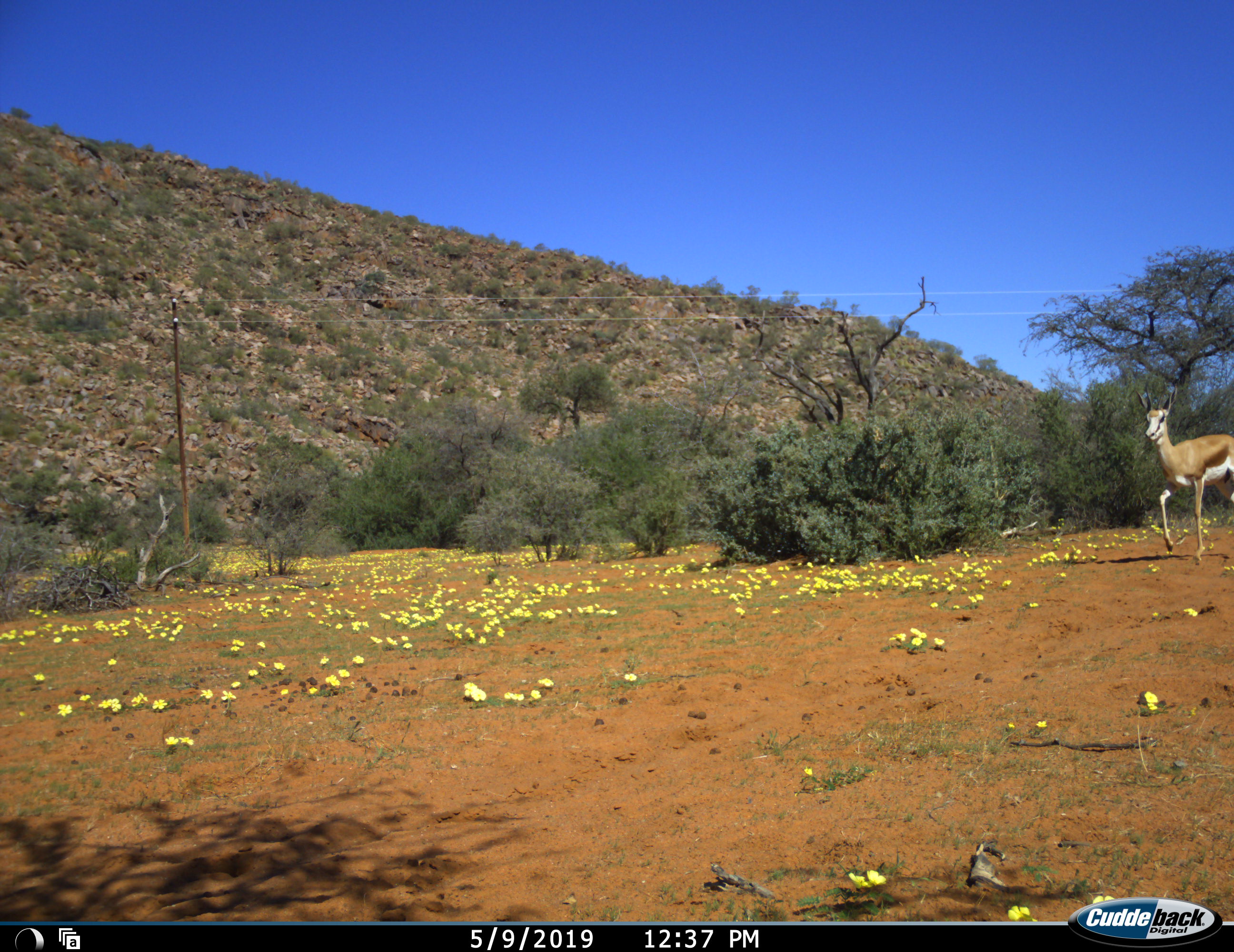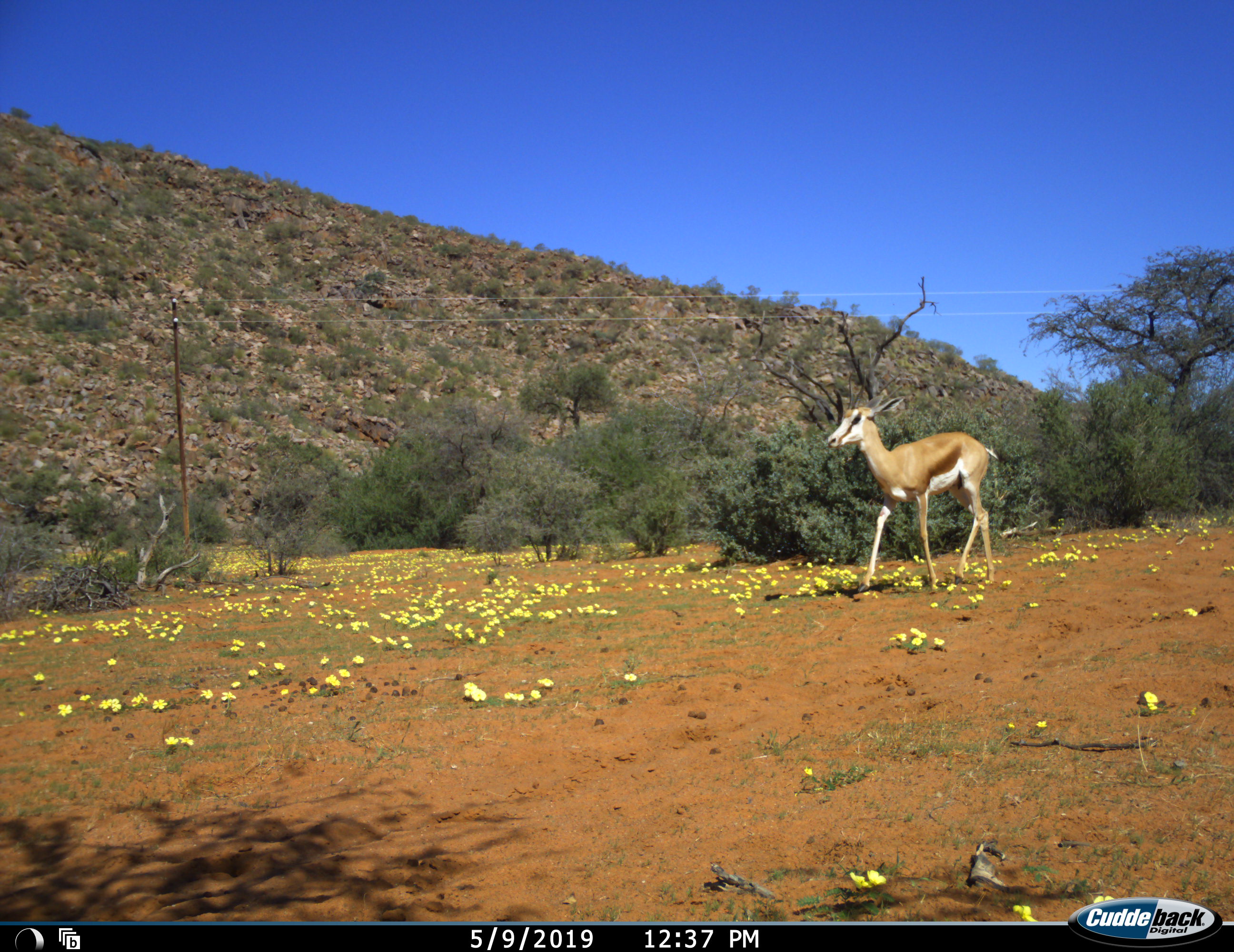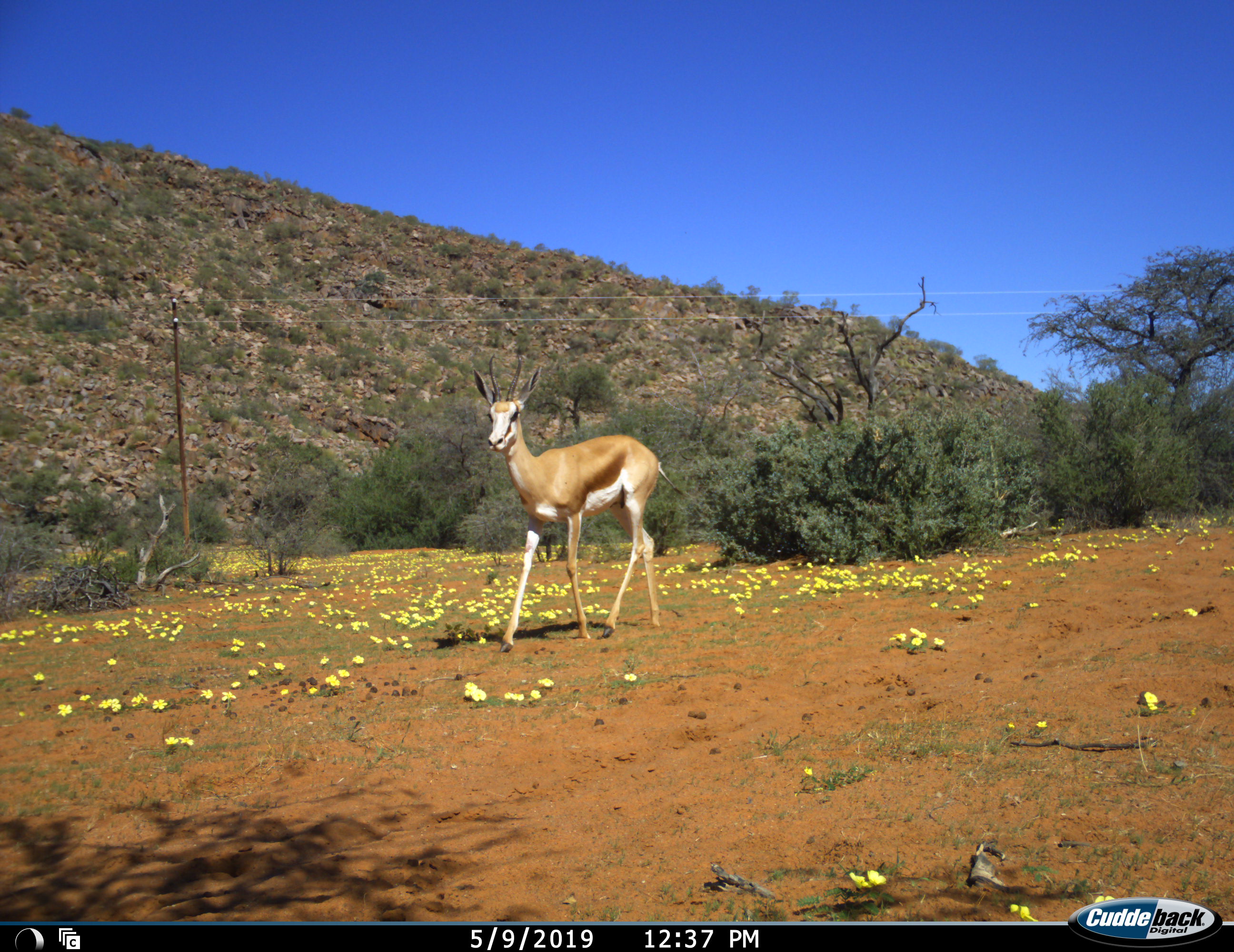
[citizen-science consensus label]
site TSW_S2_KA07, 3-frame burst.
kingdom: Animalia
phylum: Chordata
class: Mammalia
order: Artiodactyla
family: Bovidae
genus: Antidorcas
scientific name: Antidorcas marsupialis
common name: springbok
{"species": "springbok (Antidorcas marsupialis)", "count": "1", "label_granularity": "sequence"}